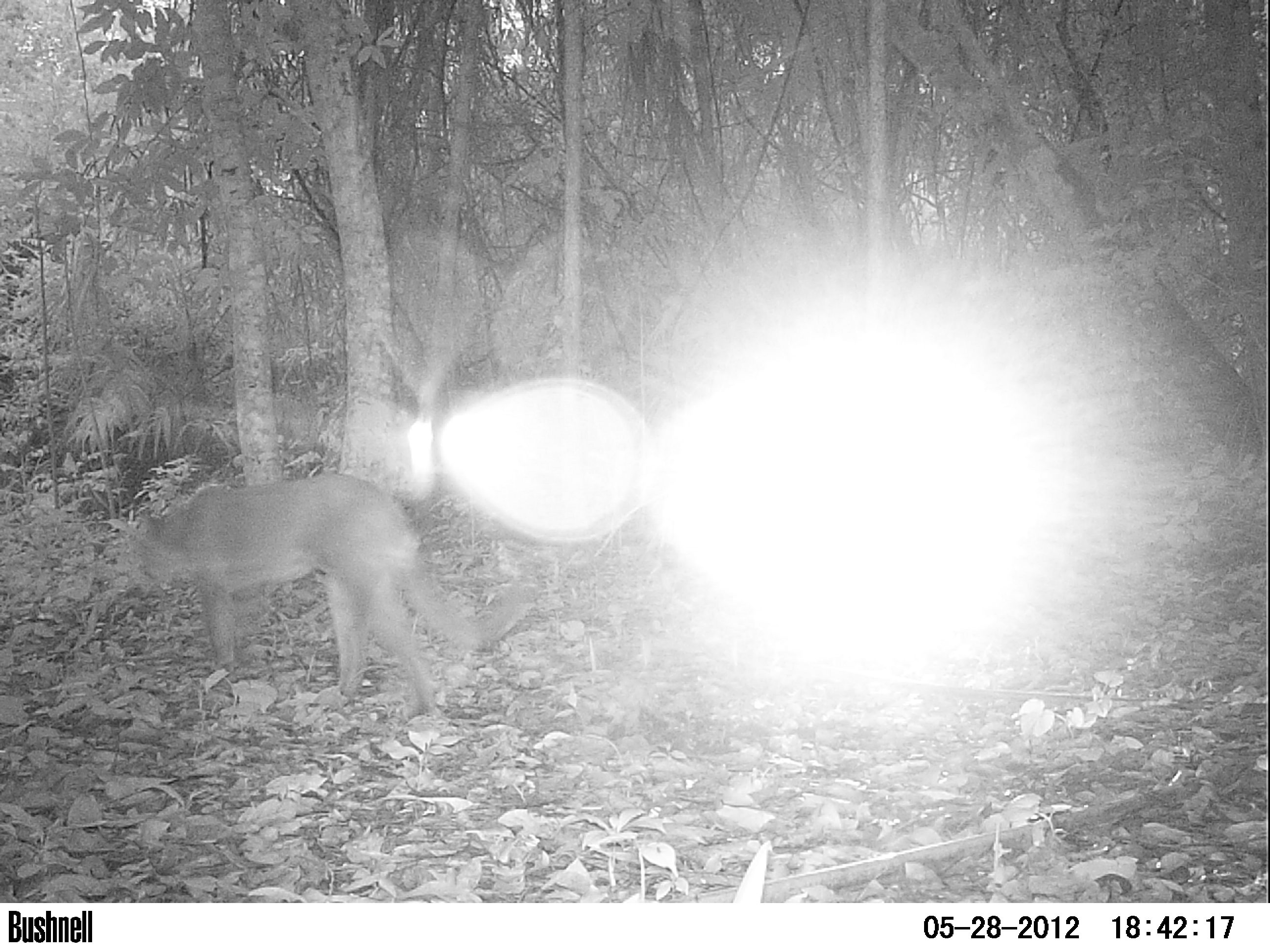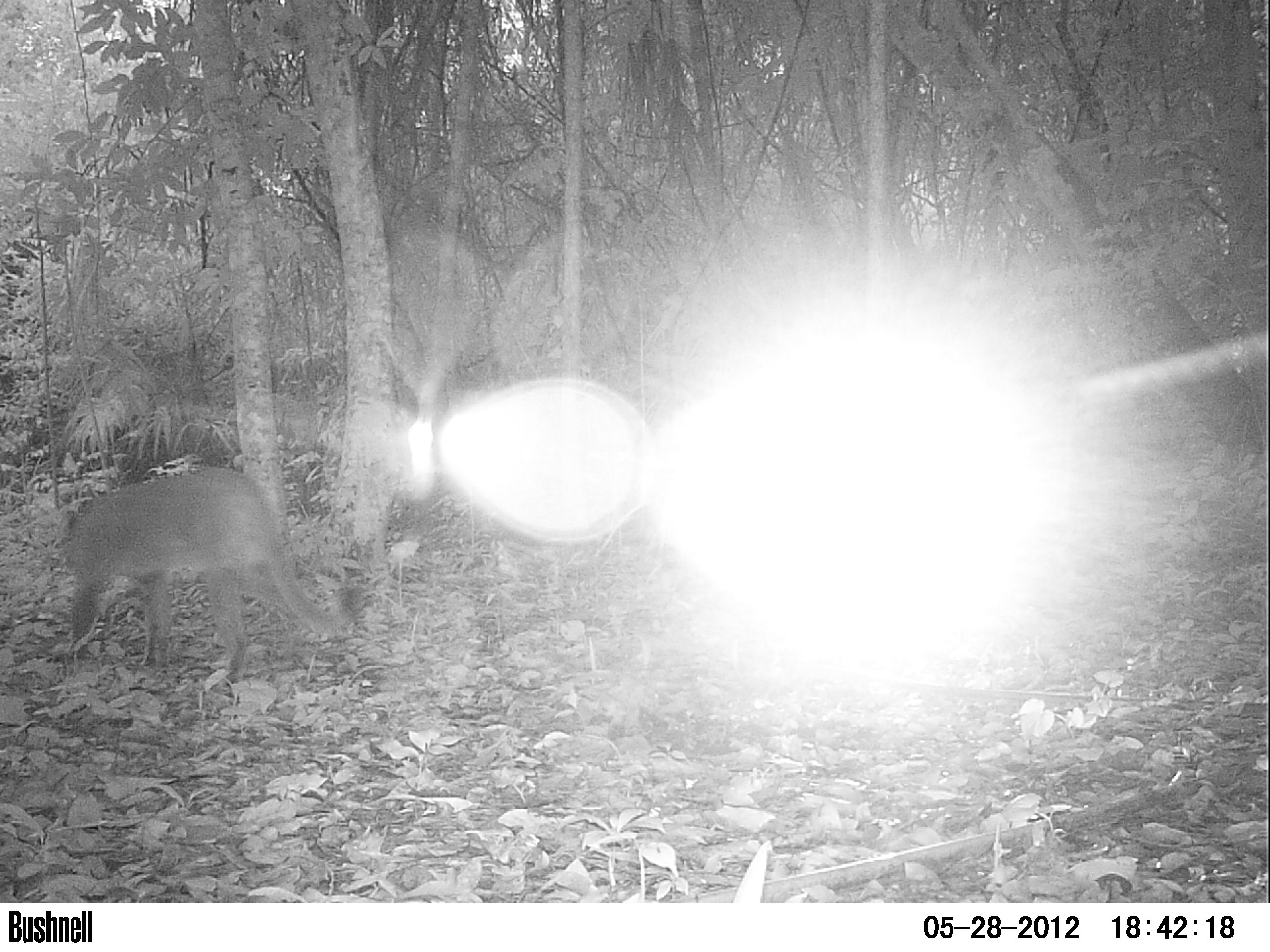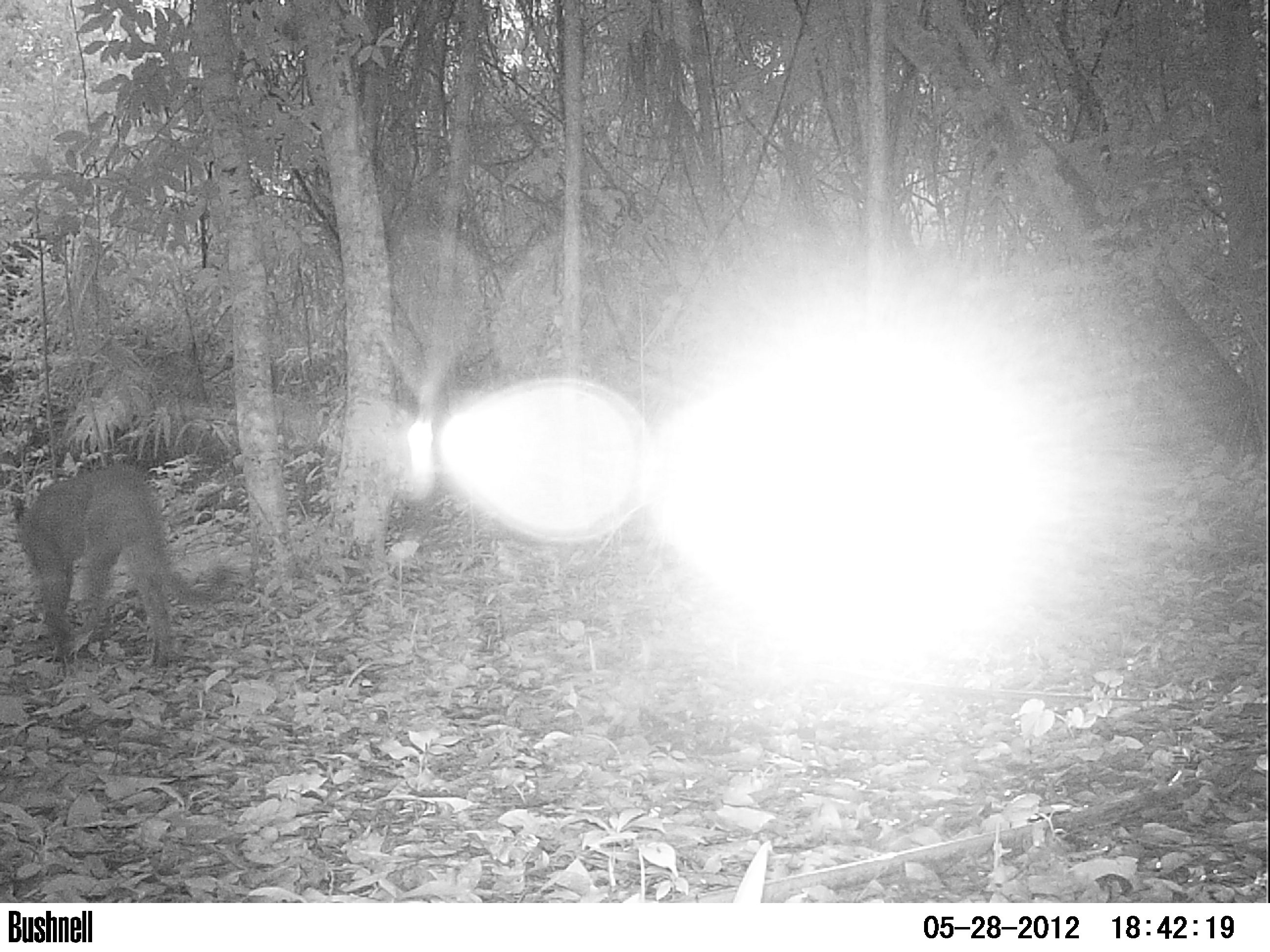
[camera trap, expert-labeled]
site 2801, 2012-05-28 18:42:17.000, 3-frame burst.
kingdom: Animalia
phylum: Chordata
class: Mammalia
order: Carnivora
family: Felidae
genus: Puma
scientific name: Puma concolor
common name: mountain lion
Puma concolor (mountain lion), count 1, age adult, sex male.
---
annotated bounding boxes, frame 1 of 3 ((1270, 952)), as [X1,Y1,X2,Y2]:
puma concolor: [124,474,535,718]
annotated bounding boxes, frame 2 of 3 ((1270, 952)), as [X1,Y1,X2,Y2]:
puma concolor: [63,465,360,685]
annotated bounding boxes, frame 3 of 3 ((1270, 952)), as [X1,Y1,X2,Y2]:
puma concolor: [12,461,236,663]